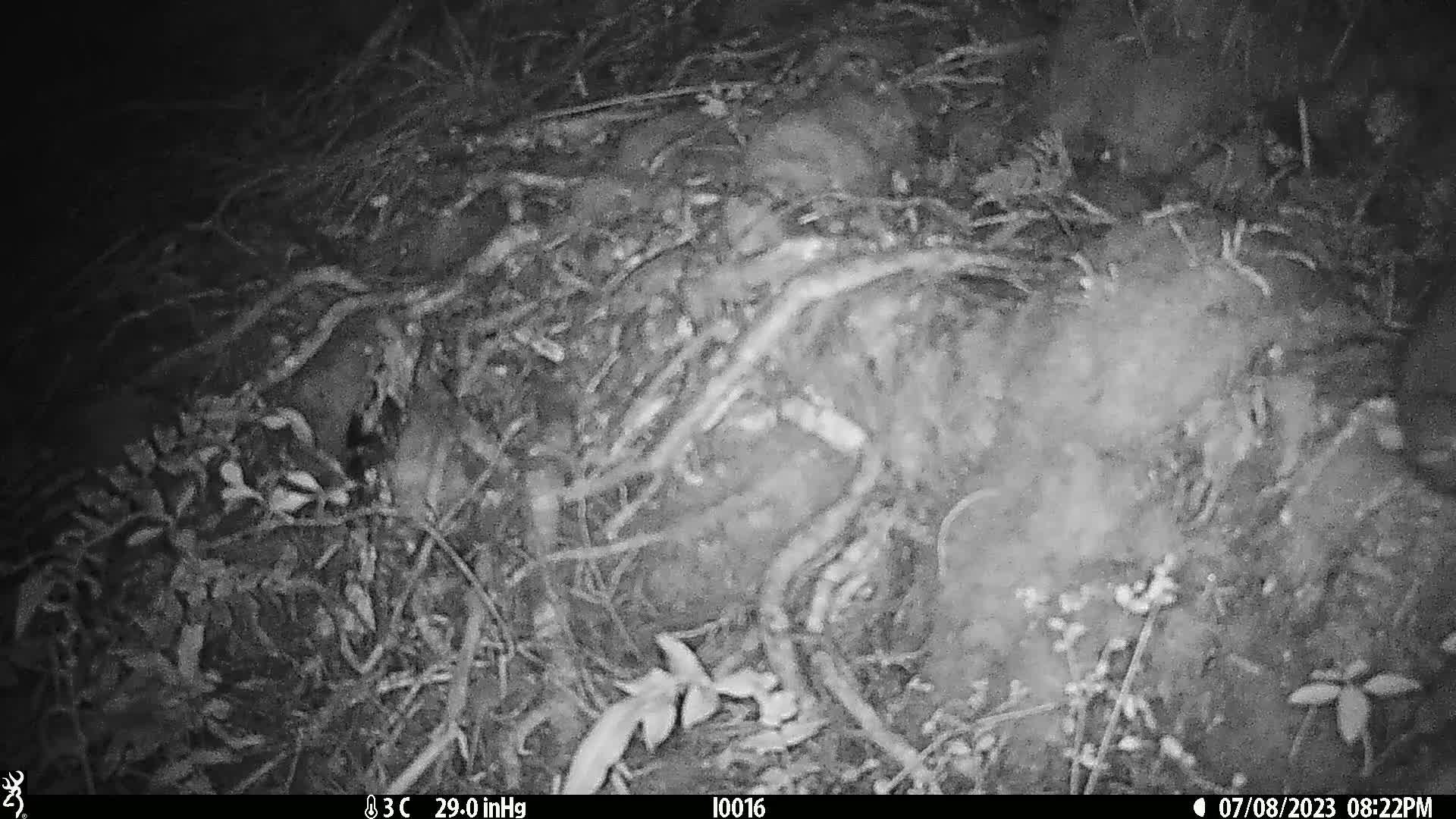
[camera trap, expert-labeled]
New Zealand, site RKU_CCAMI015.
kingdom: Animalia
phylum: Chordata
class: Mammalia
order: Rodentia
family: Muridae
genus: Rattus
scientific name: Rattus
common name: rat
Rat (Rattus).